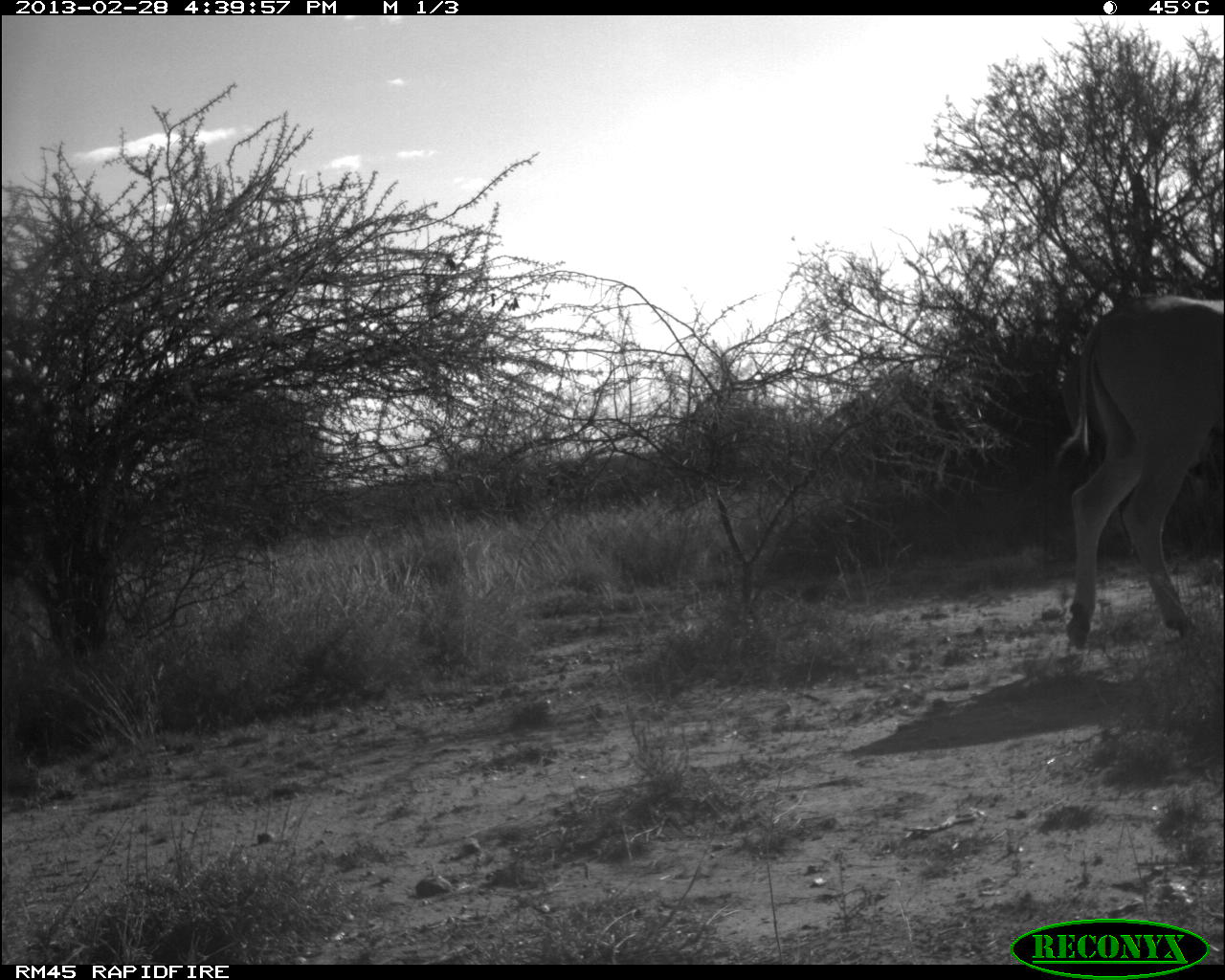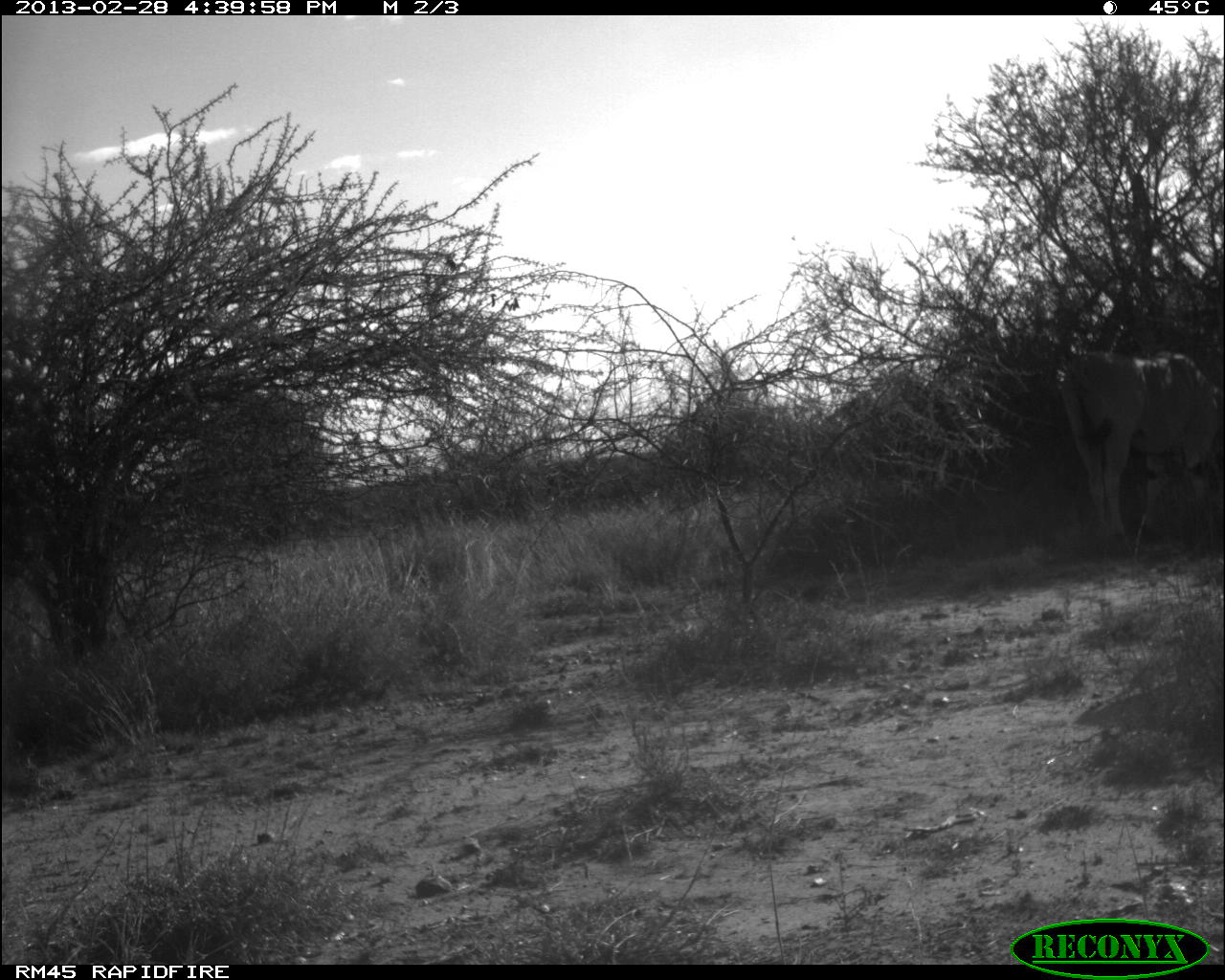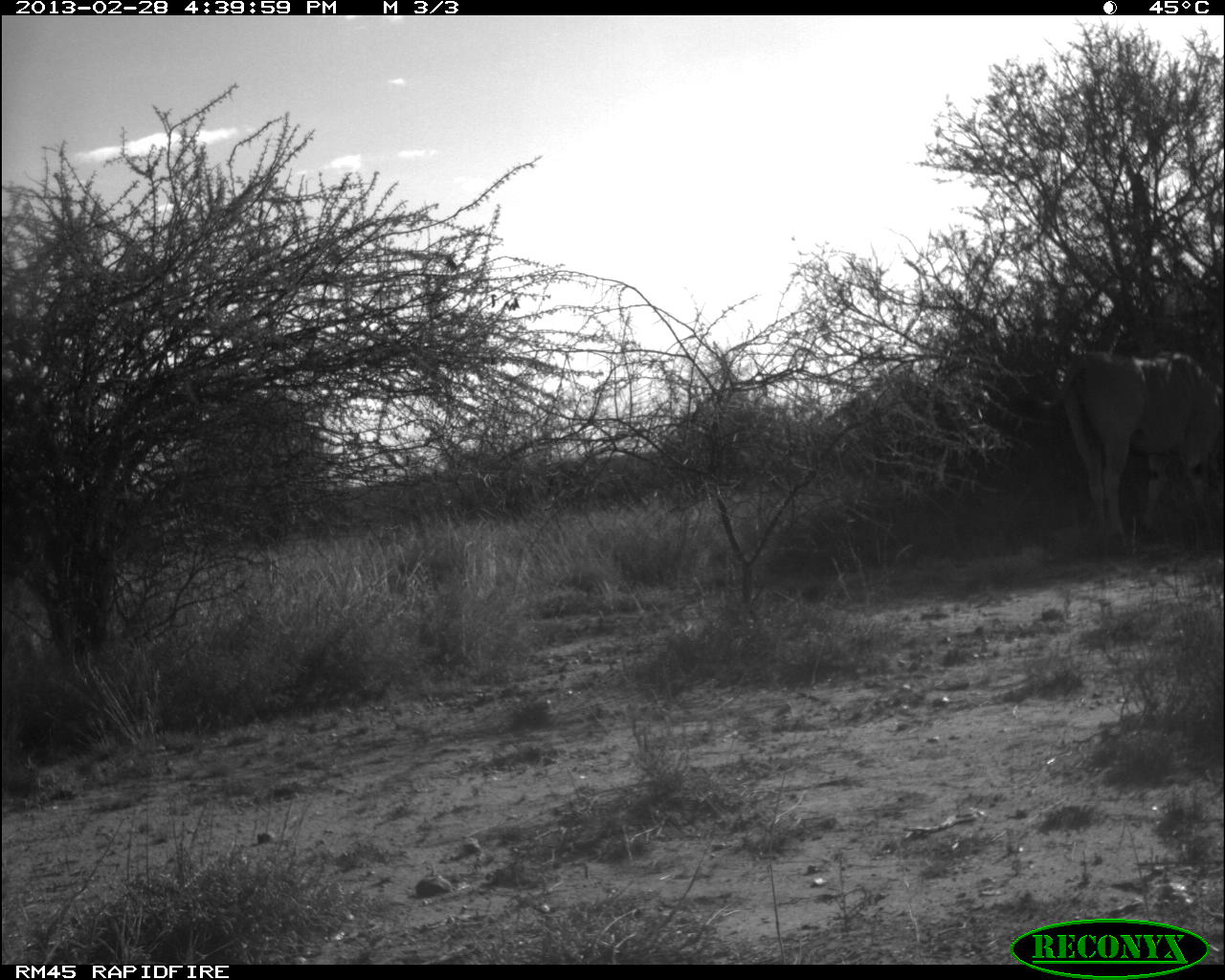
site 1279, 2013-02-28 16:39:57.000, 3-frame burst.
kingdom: Animalia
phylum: Chordata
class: Mammalia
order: Artiodactyla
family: Bovidae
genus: Tragelaphus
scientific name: Tragelaphus oryx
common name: eland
Tragelaphus oryx (eland), count 2.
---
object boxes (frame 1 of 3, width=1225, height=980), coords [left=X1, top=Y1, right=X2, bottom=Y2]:
tragelaphus oryx: [left=1060, top=293, right=1225, bottom=643]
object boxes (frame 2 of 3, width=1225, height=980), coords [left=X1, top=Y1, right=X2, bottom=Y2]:
tragelaphus oryx: [left=1065, top=352, right=1225, bottom=549]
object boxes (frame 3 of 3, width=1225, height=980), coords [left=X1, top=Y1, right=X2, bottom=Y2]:
tragelaphus oryx: [left=1065, top=343, right=1225, bottom=539]